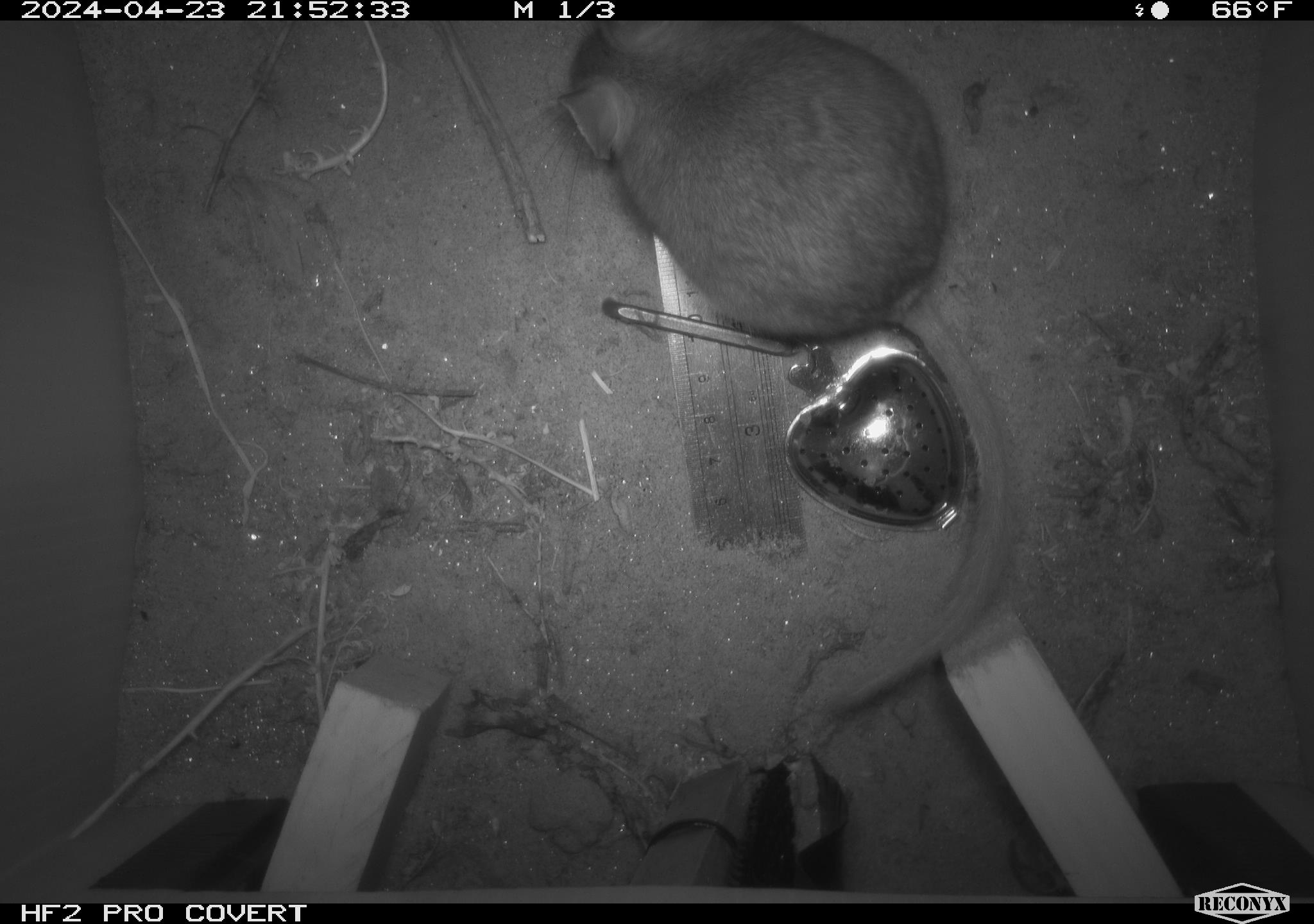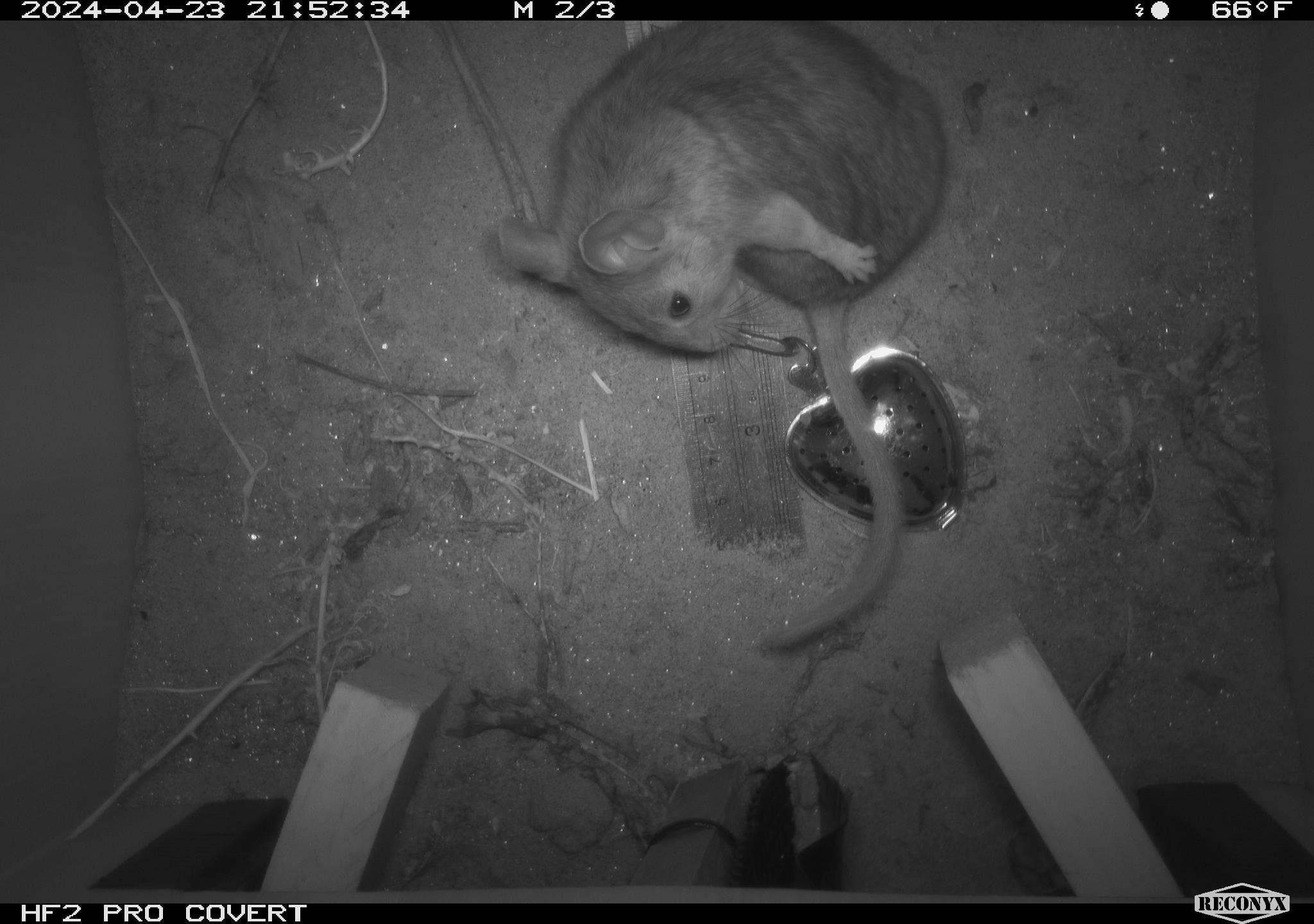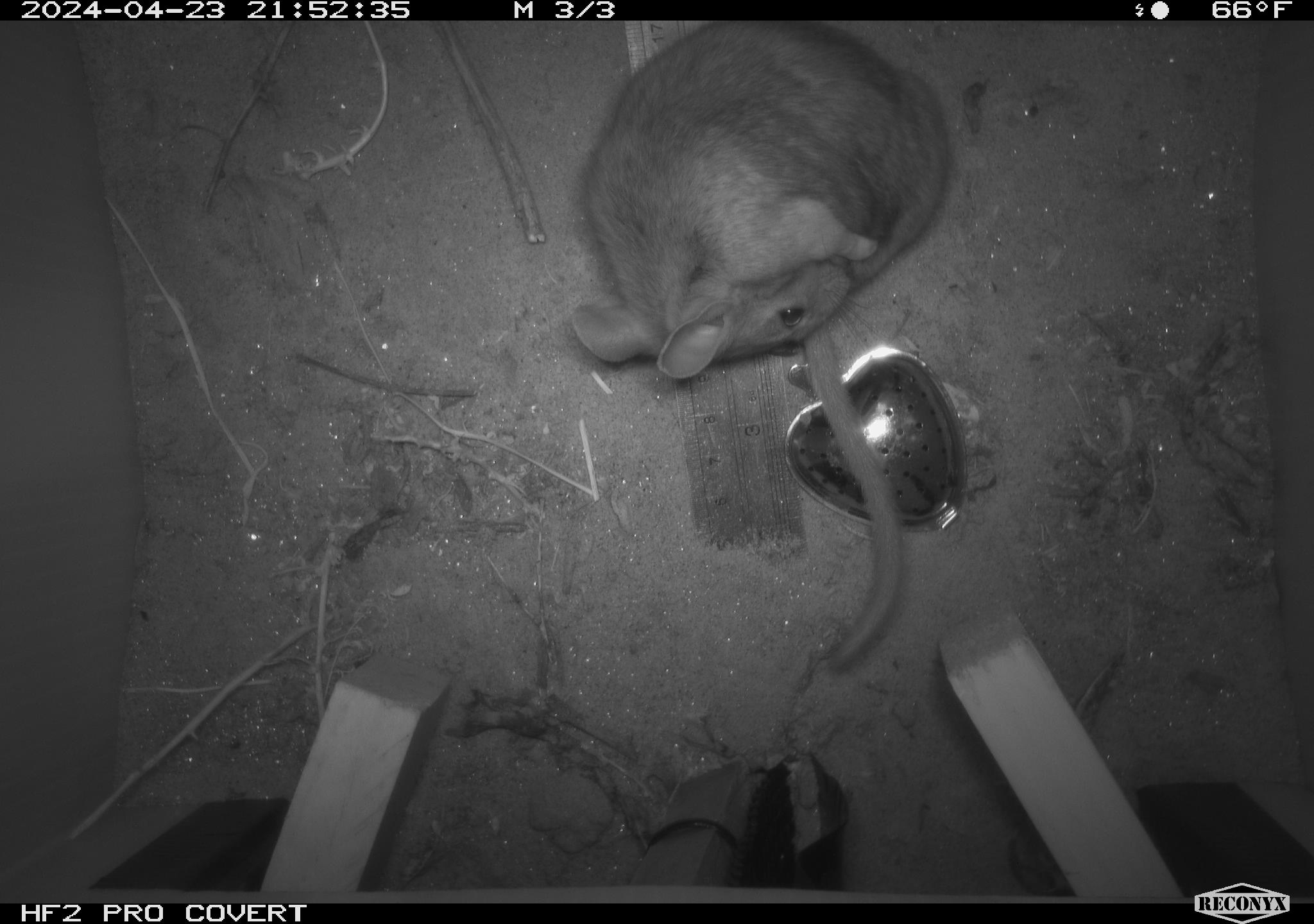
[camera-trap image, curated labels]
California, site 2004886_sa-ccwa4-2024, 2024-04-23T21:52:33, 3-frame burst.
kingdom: Animalia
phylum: Chordata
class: Mammalia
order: Rodentia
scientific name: Rodentia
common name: woodrat or rat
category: woodrat or rat species